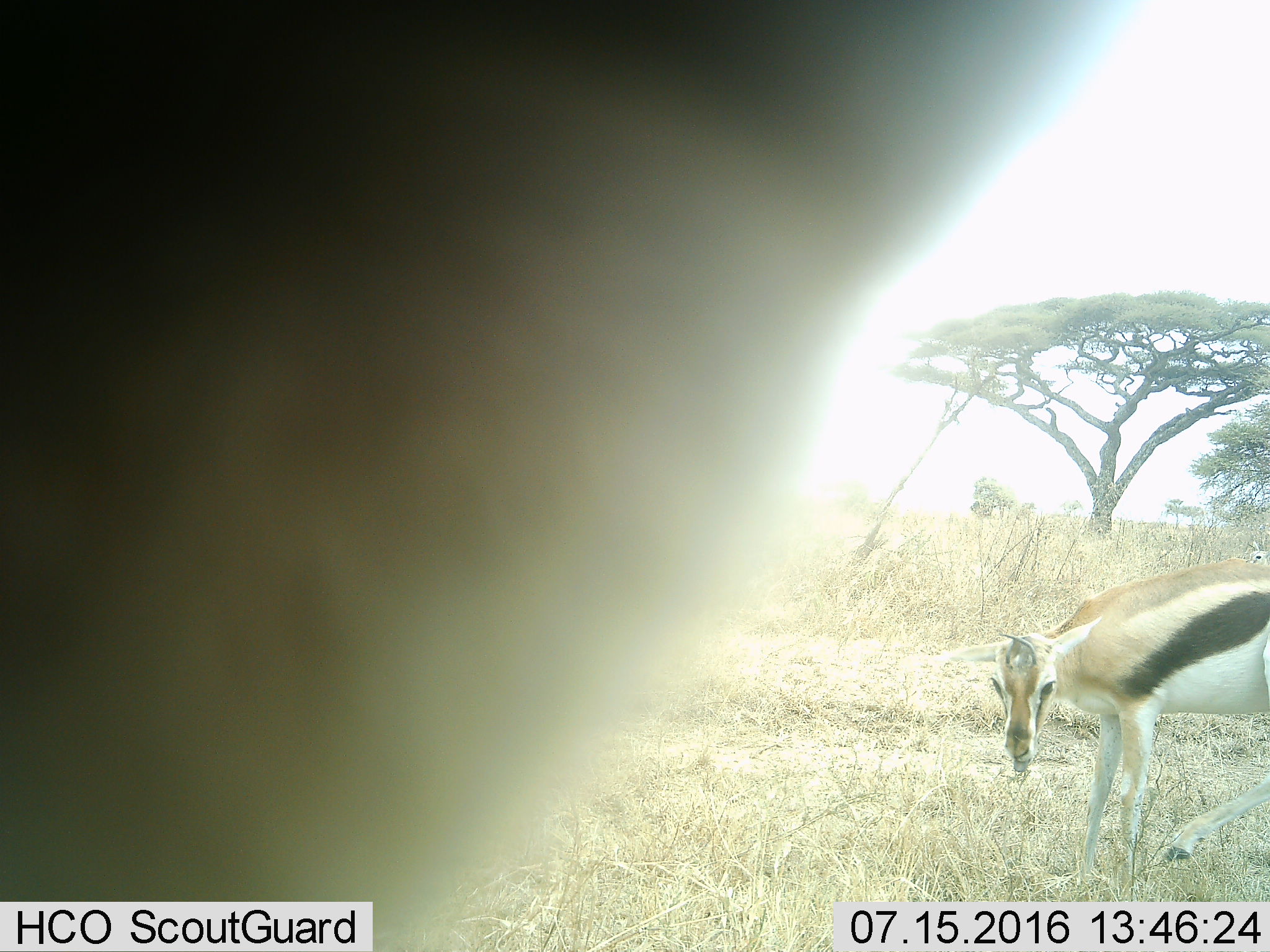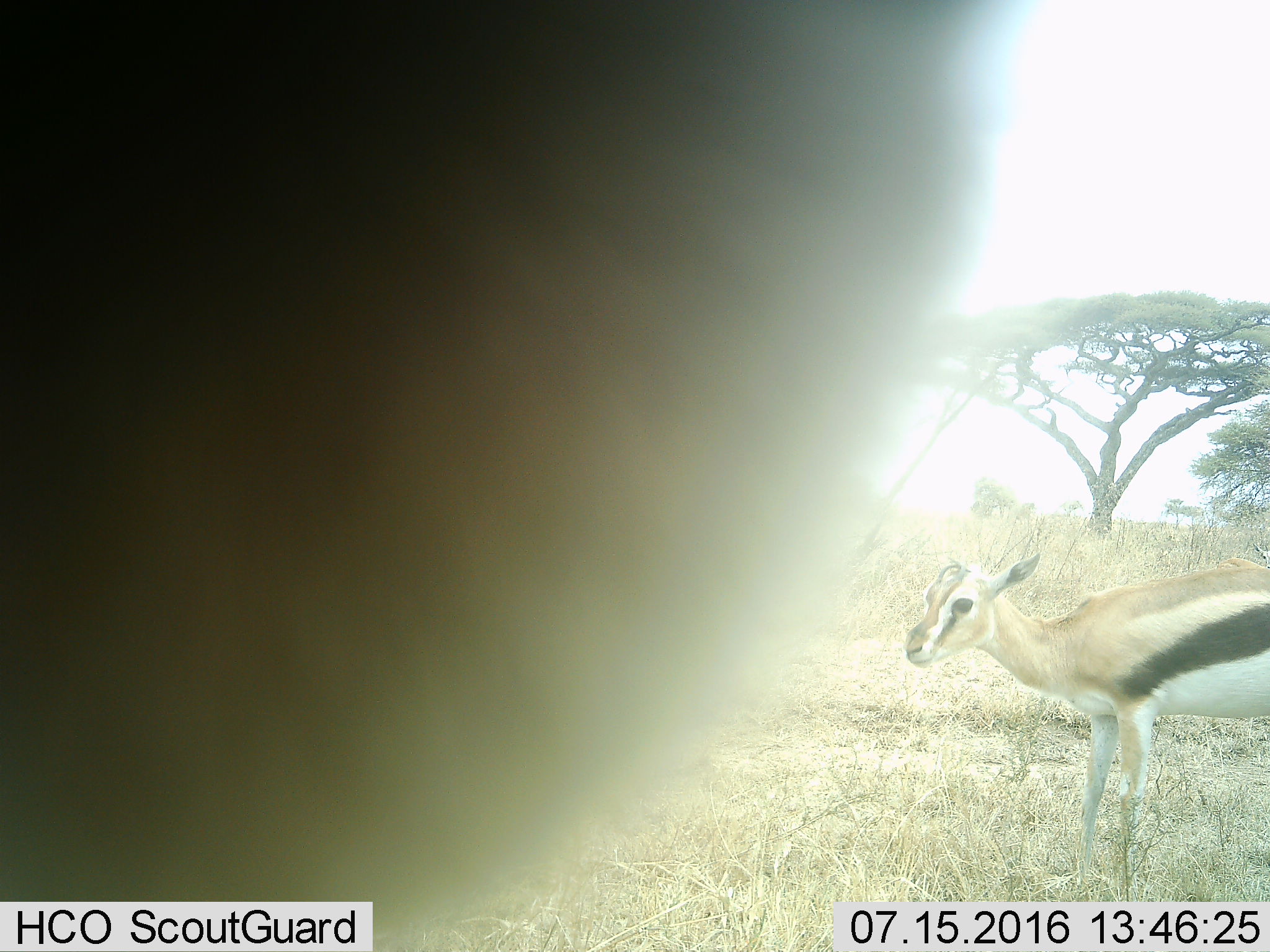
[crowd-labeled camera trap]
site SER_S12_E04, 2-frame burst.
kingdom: Animalia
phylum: Chordata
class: Mammalia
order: Artiodactyla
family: Bovidae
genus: Eudorcas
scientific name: Eudorcas thomsonii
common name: thomson's gazelle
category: gazellethomsons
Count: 2.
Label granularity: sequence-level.